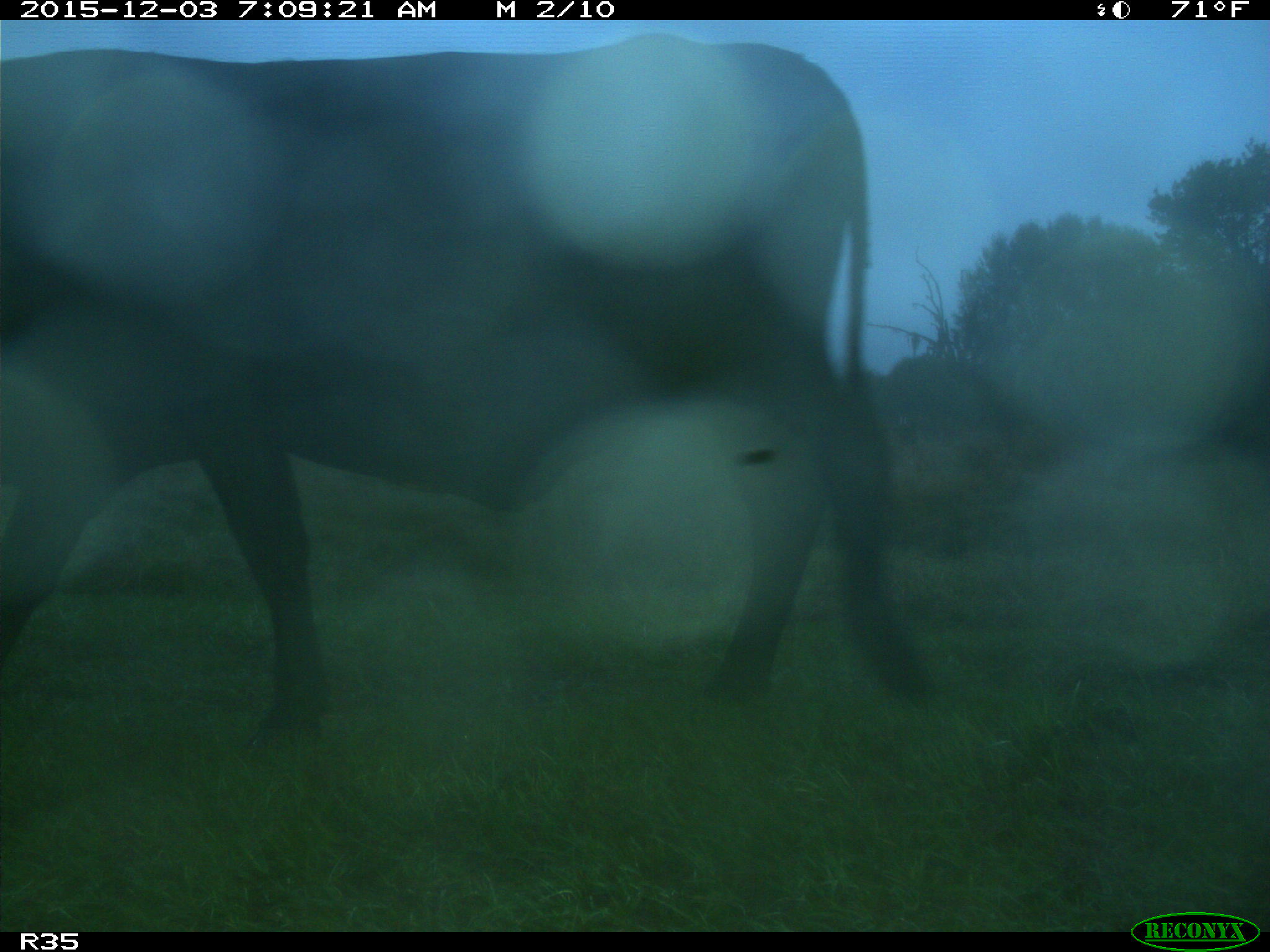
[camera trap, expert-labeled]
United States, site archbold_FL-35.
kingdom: Animalia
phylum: Chordata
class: Mammalia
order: Artiodactyla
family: Bovidae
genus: Bos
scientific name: Bos taurus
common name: domestic cow